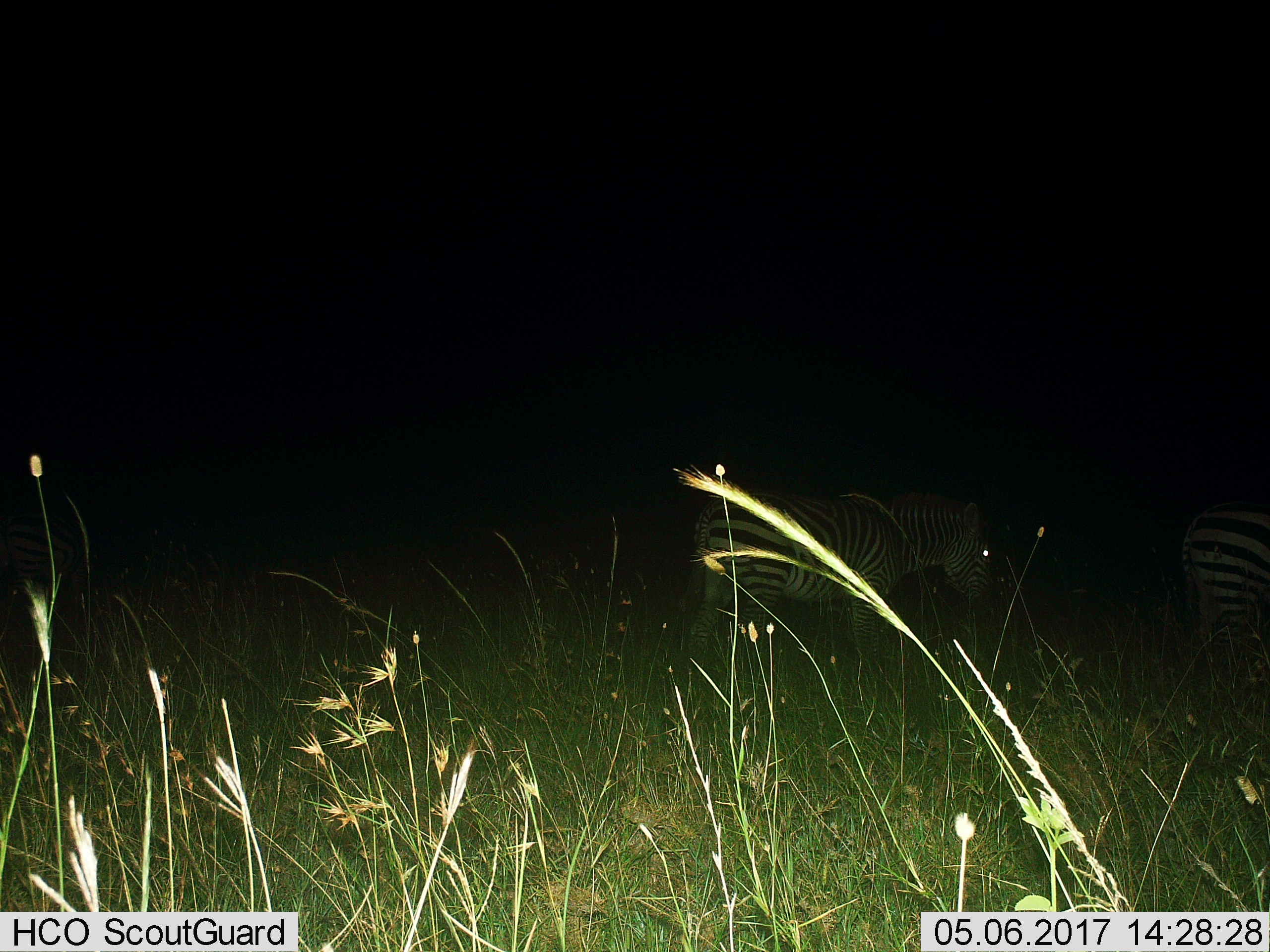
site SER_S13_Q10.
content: unidentified animal